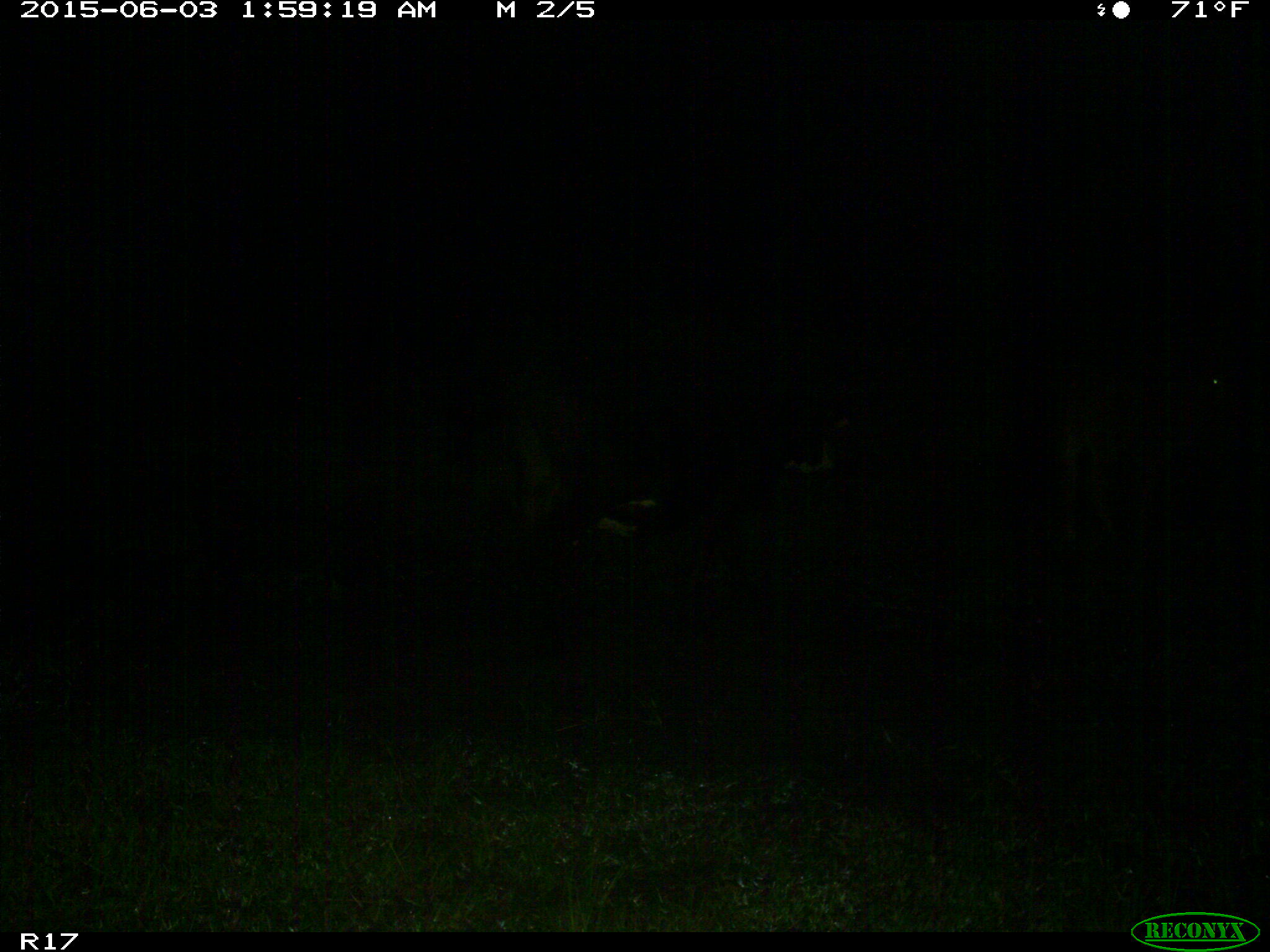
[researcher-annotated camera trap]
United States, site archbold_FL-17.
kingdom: Animalia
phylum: Chordata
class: Mammalia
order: Artiodactyla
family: Bovidae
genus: Bos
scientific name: Bos taurus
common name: domestic cow